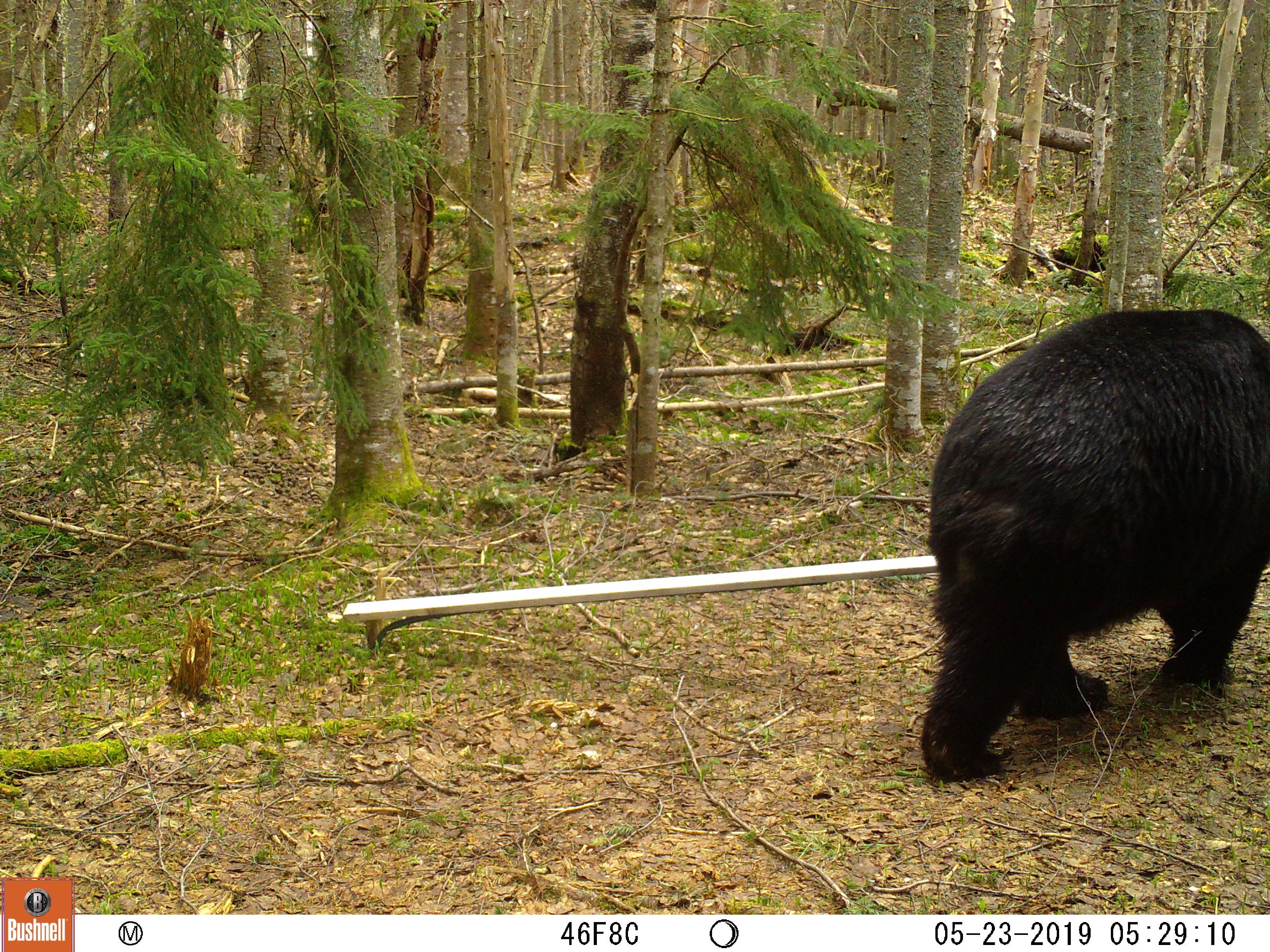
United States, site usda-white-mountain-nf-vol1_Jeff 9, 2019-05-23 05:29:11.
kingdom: Animalia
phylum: Chordata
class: Mammalia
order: Carnivora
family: Ursidae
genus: Ursus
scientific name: Ursus americanus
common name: black bear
Black bear (Ursus americanus).